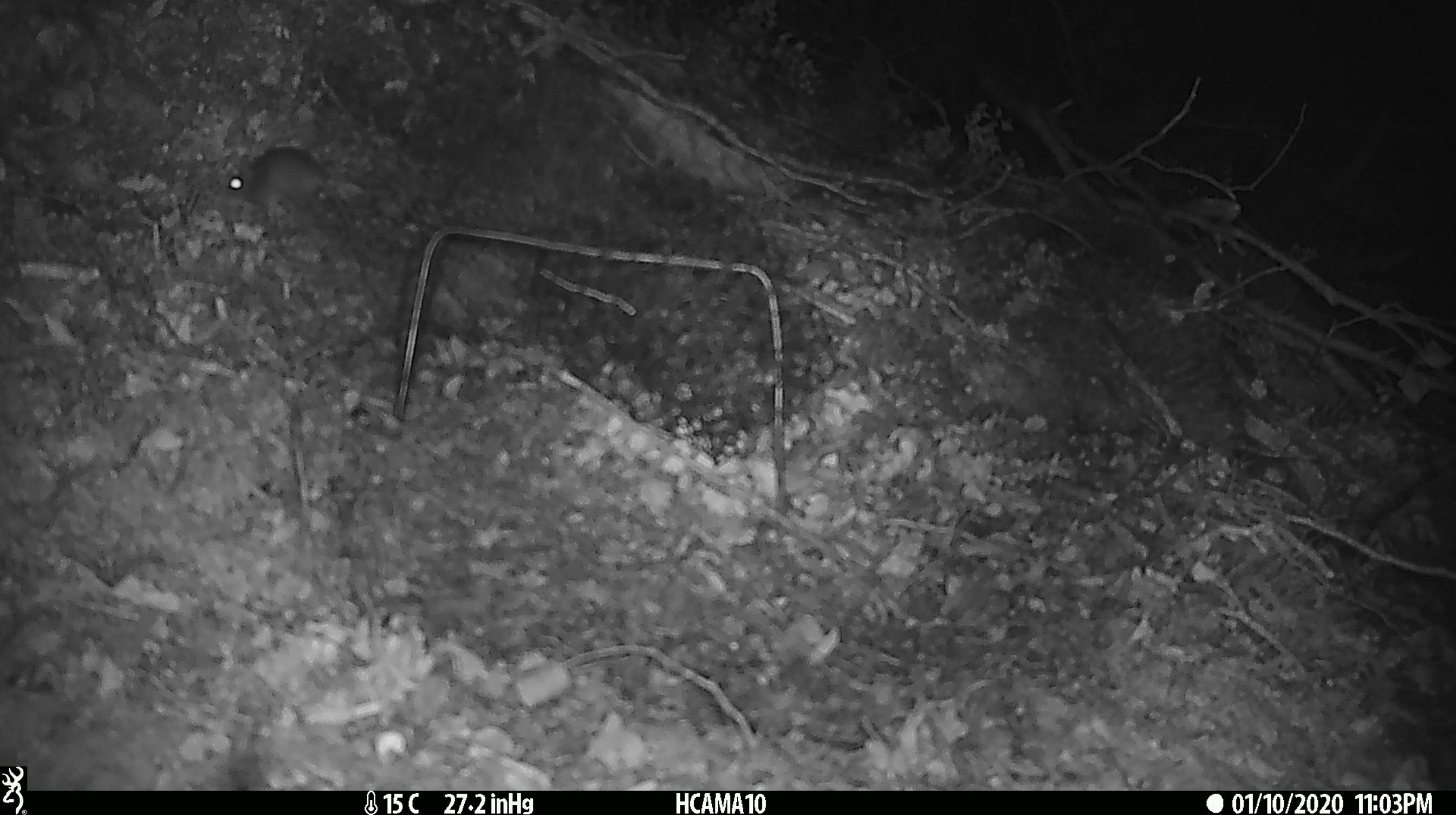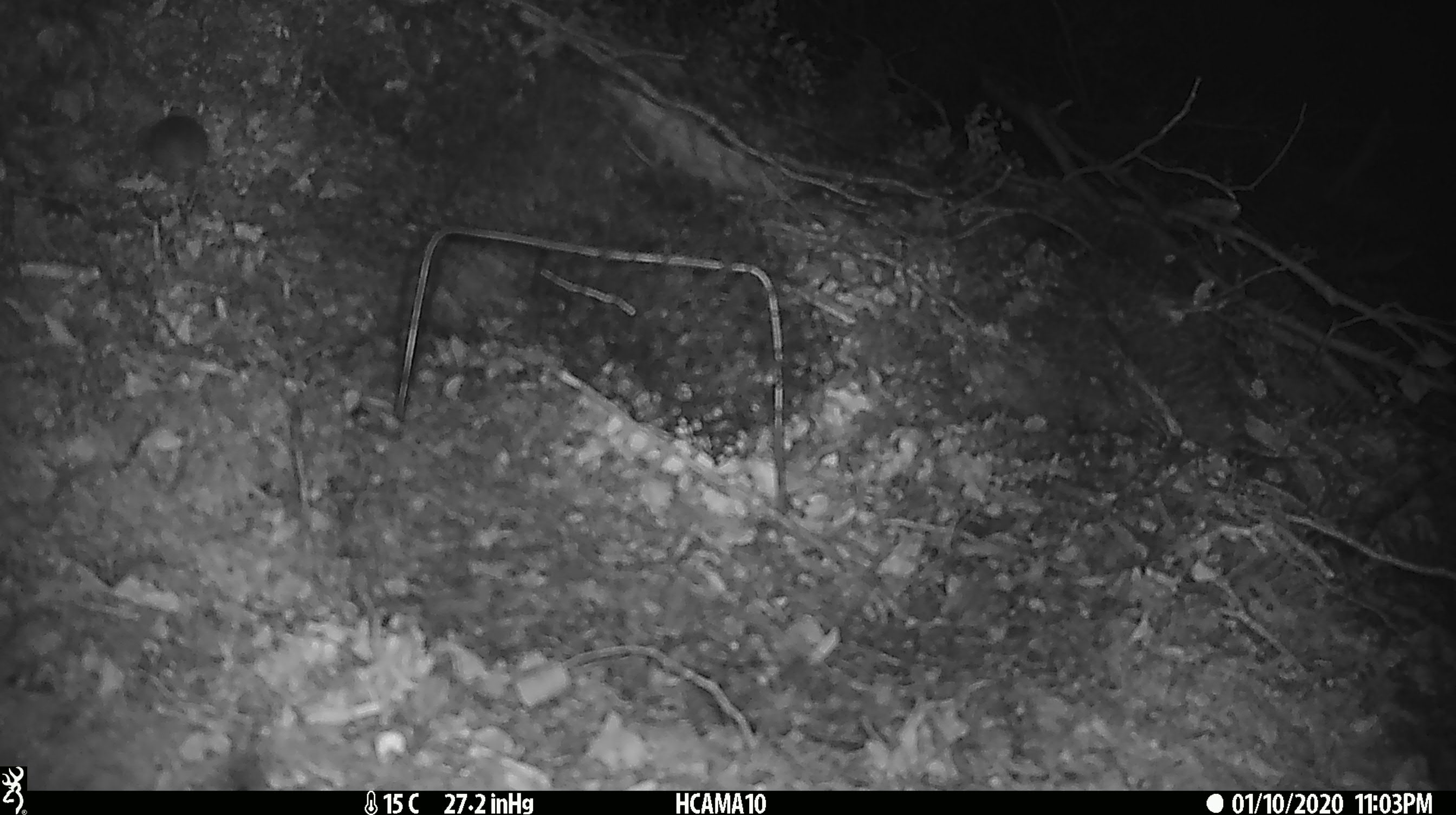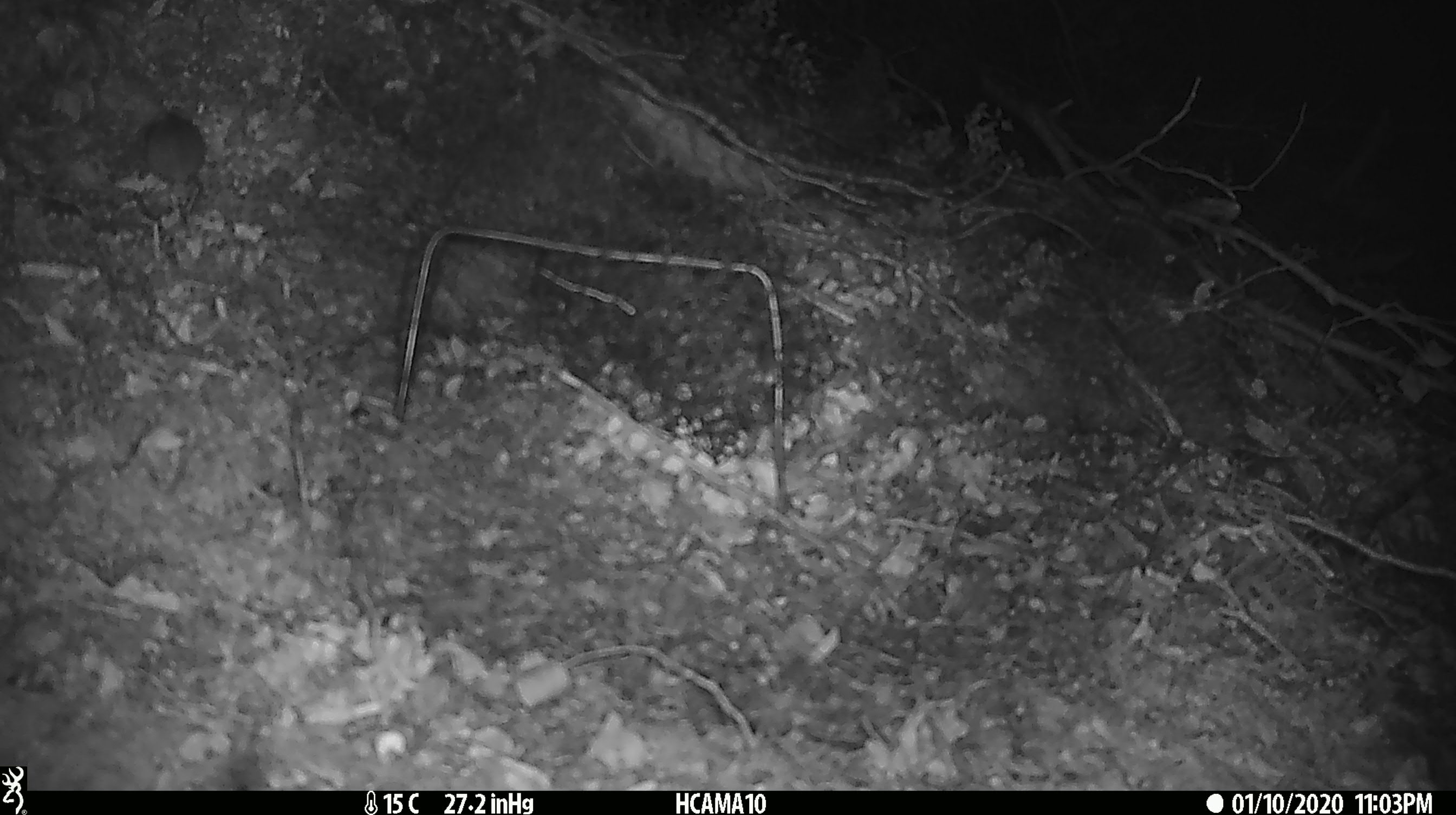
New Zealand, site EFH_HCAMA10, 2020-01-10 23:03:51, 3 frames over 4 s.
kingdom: Animalia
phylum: Chordata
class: Mammalia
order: Rodentia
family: Muridae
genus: Mus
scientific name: Mus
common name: mouse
Mouse (Mus).